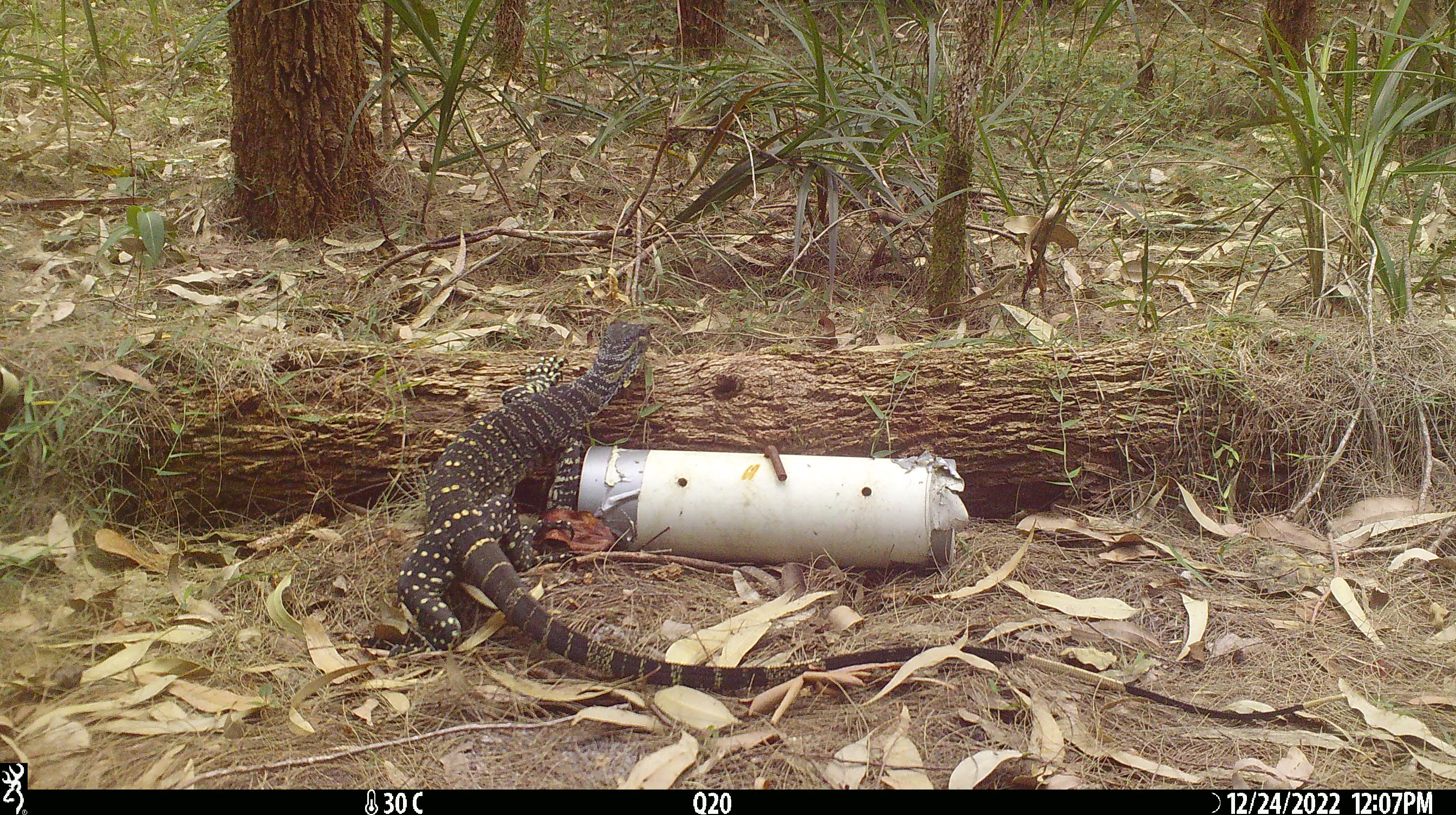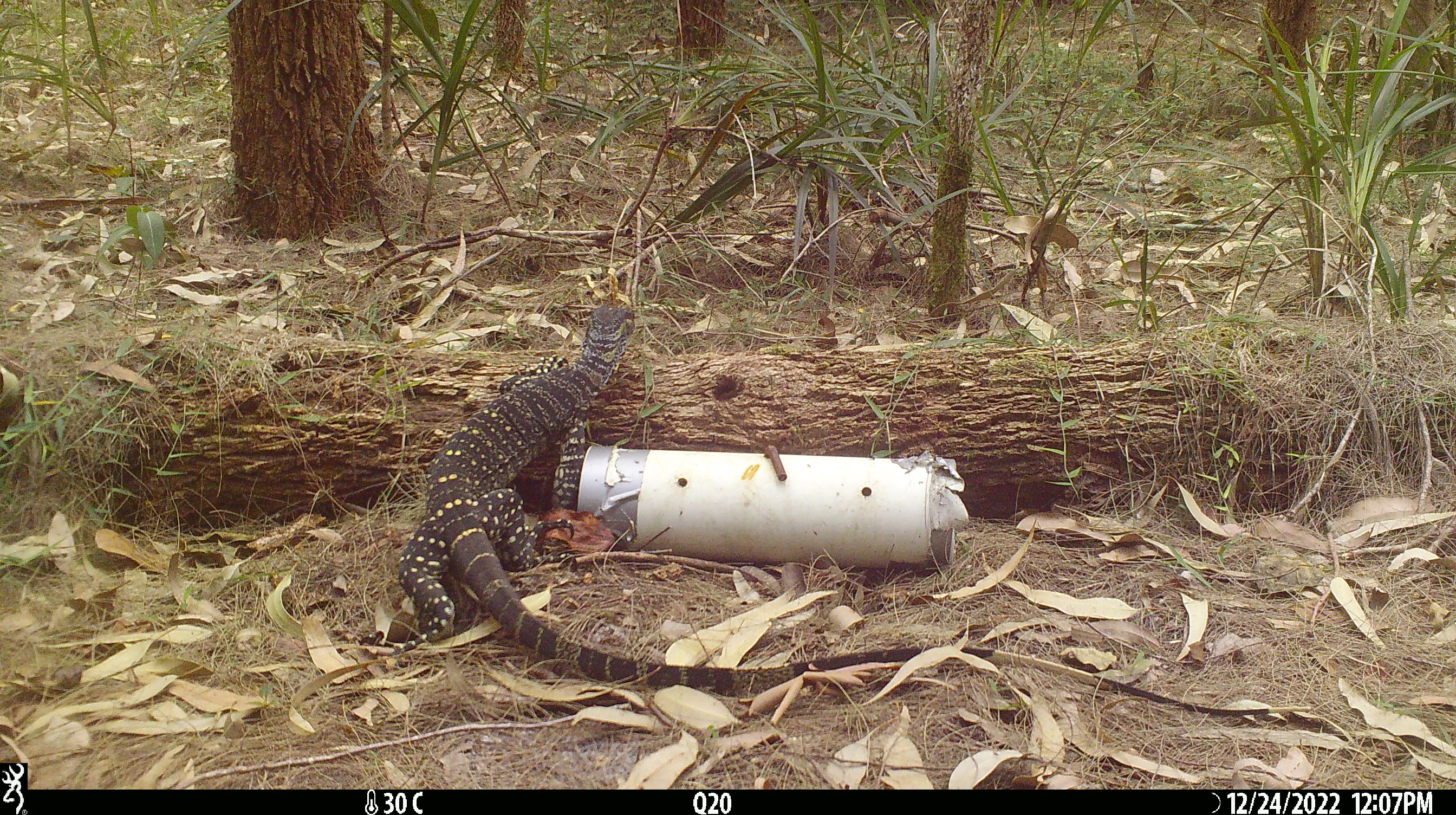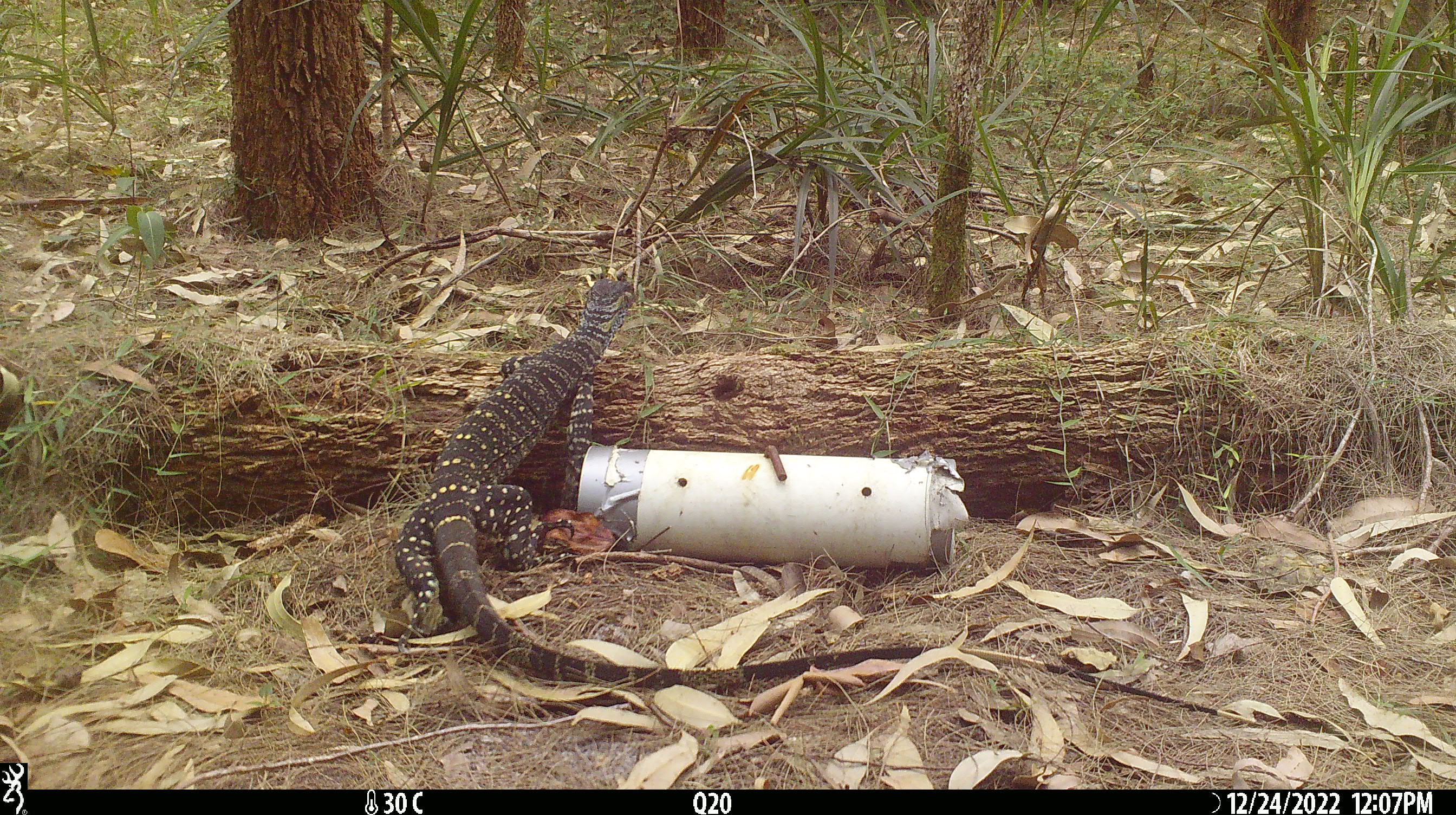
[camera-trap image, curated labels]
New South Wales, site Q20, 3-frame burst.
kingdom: Animalia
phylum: Chordata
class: Reptilia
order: Squamata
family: Varanidae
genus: Varanus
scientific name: Varanus varius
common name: lace monitor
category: goanna